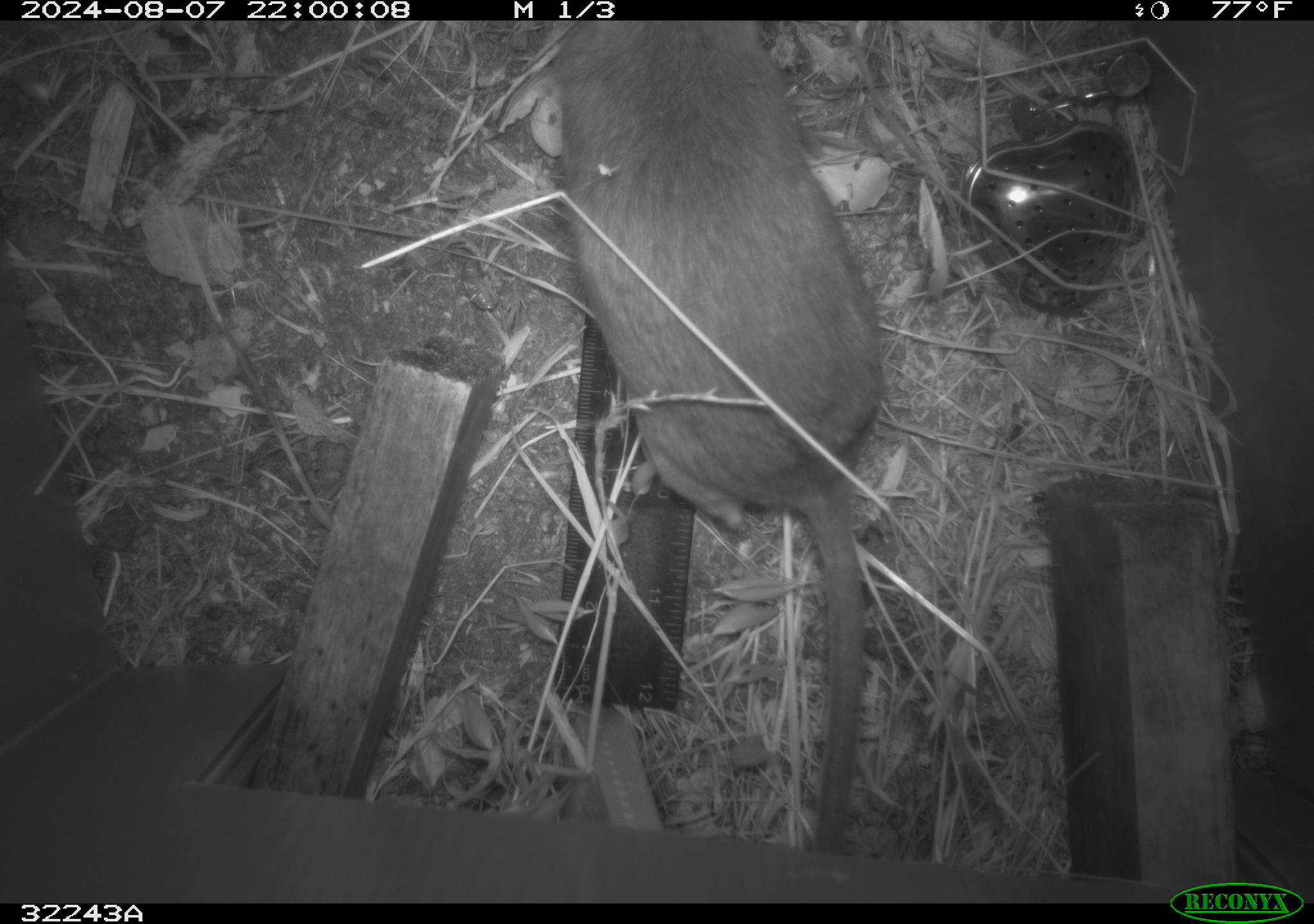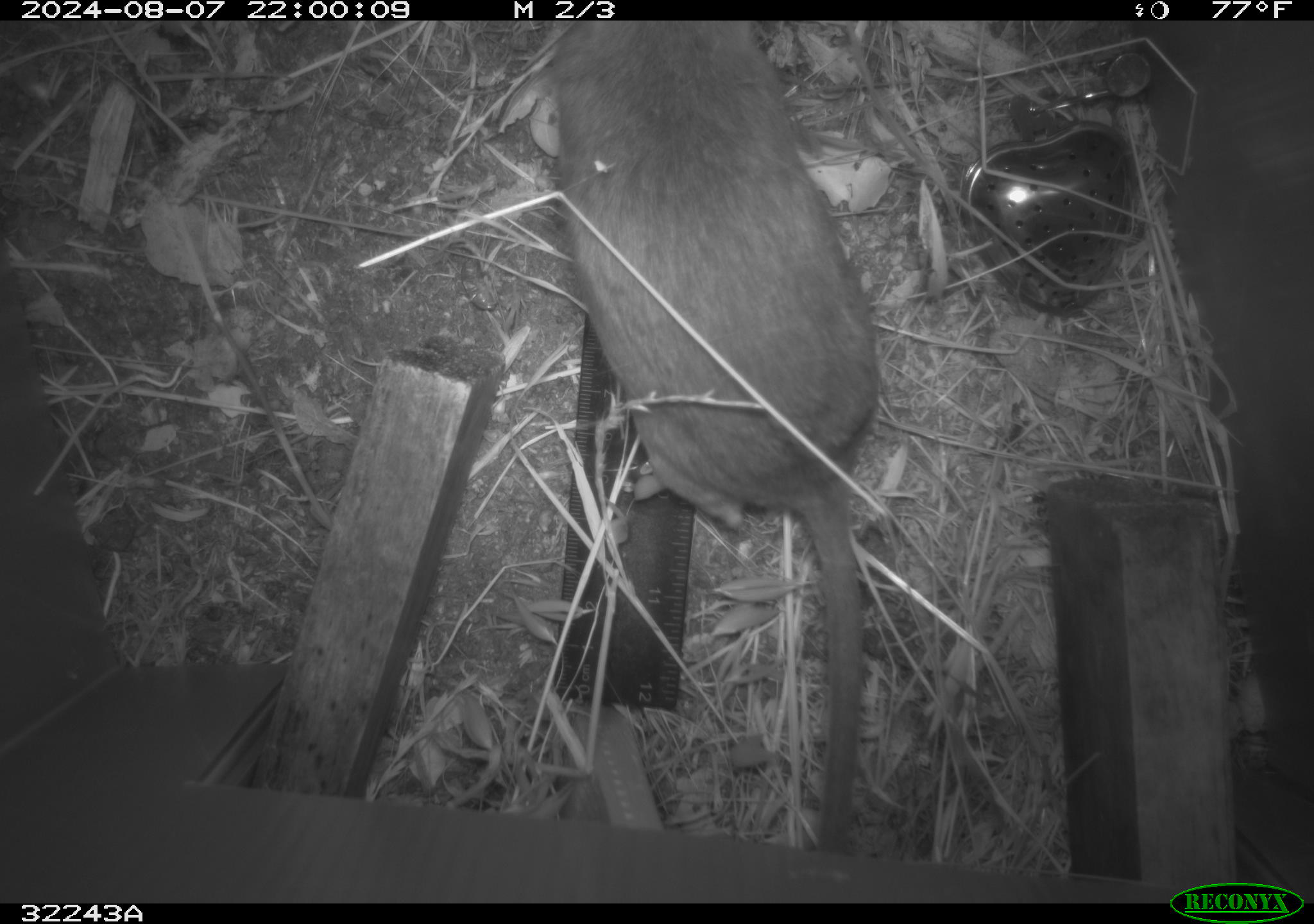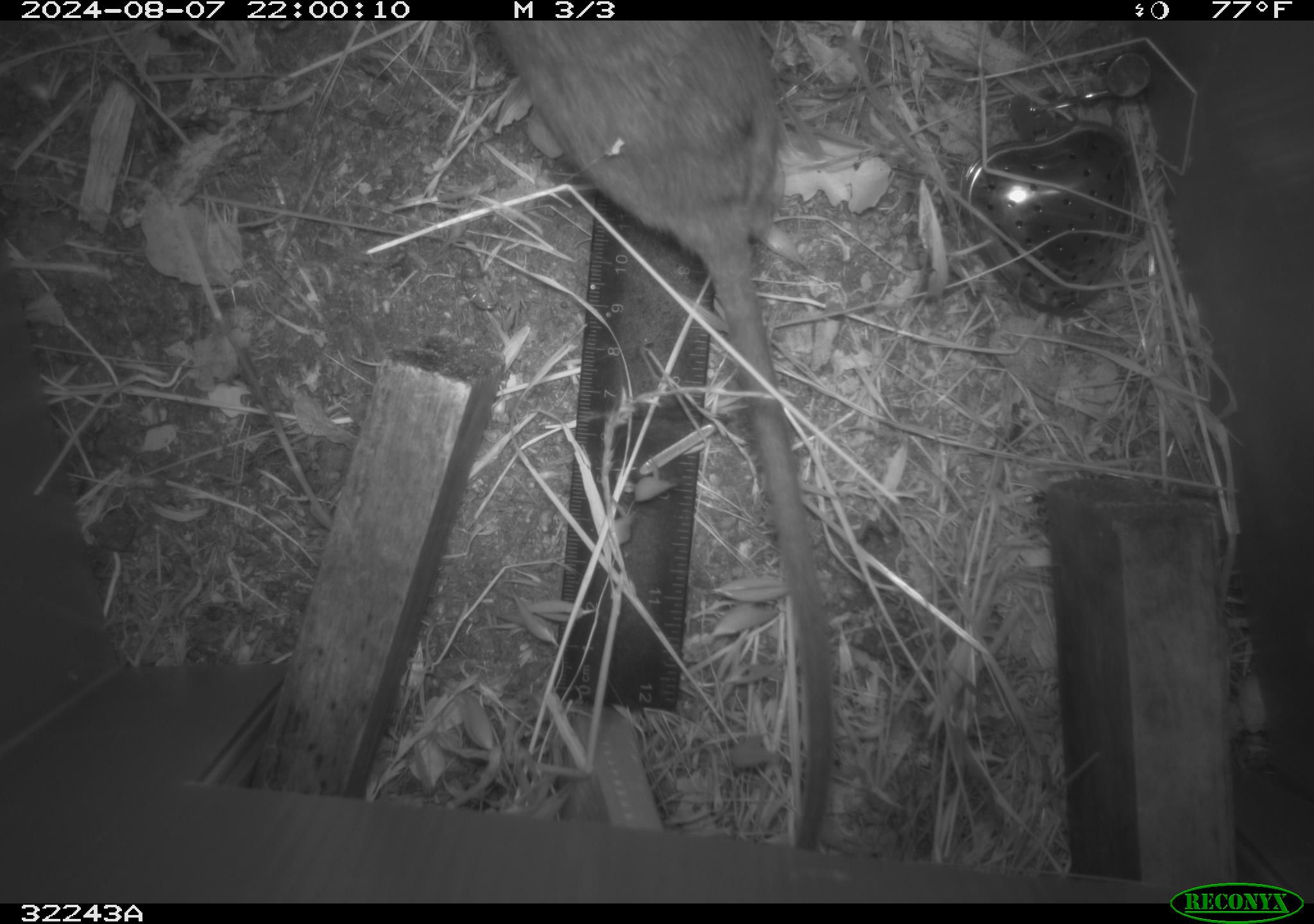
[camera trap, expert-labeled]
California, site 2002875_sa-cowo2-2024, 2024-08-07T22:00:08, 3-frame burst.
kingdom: Animalia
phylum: Chordata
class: Mammalia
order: Rodentia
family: Cricetidae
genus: Neotoma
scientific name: Neotoma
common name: pack rat or woodrat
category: neotoma species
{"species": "neotoma species (pack rat or woodrat) (Neotoma)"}